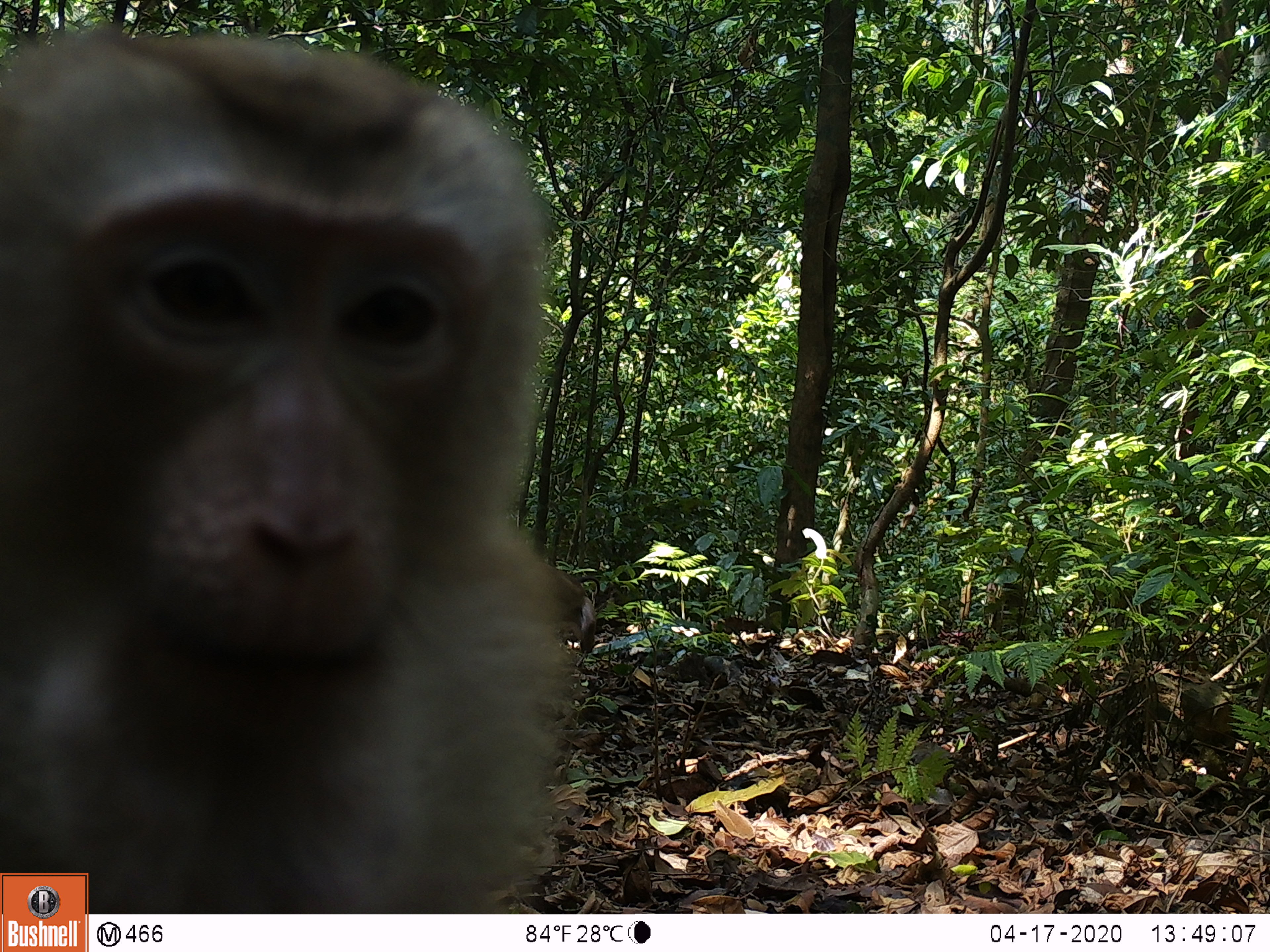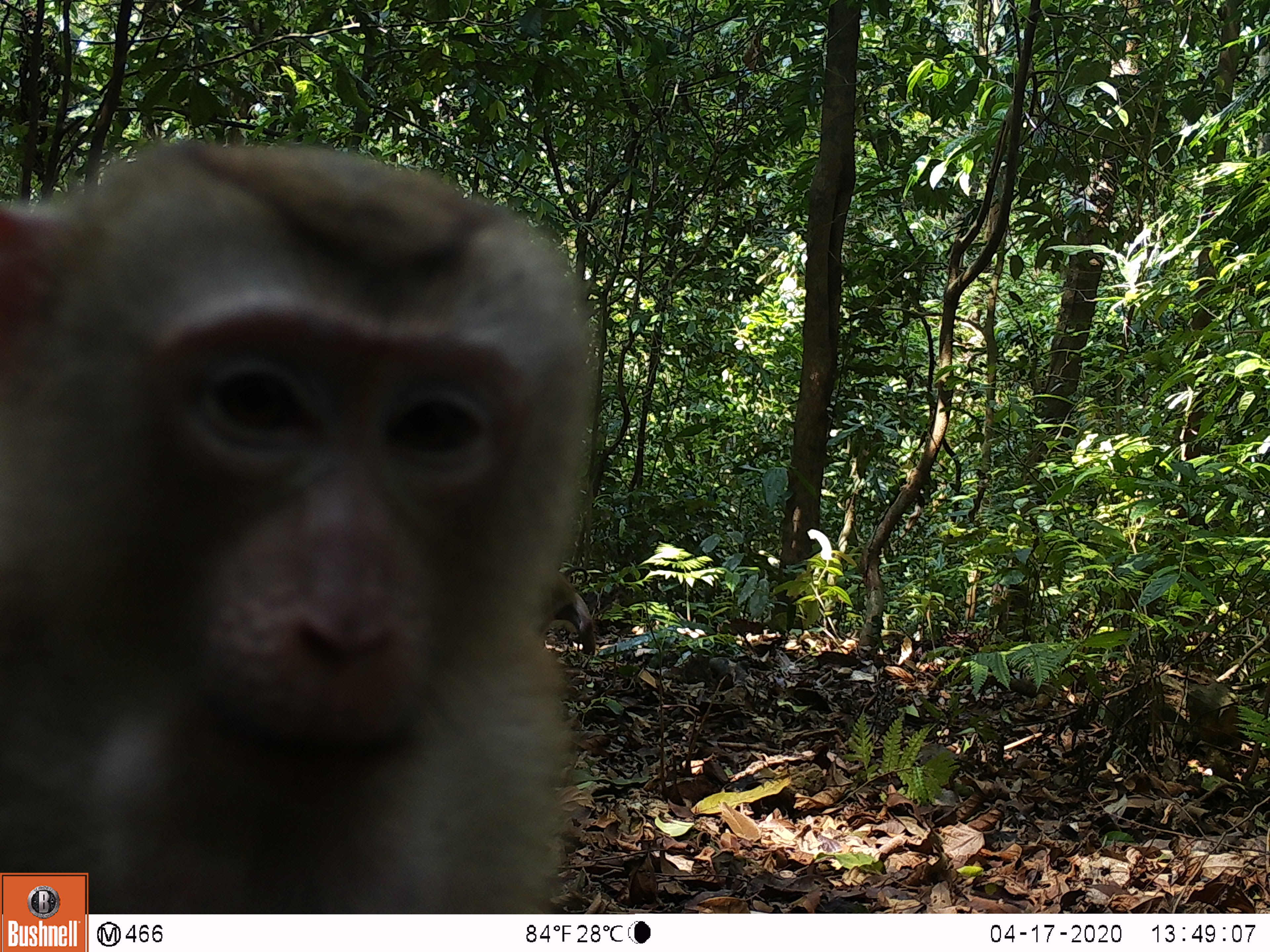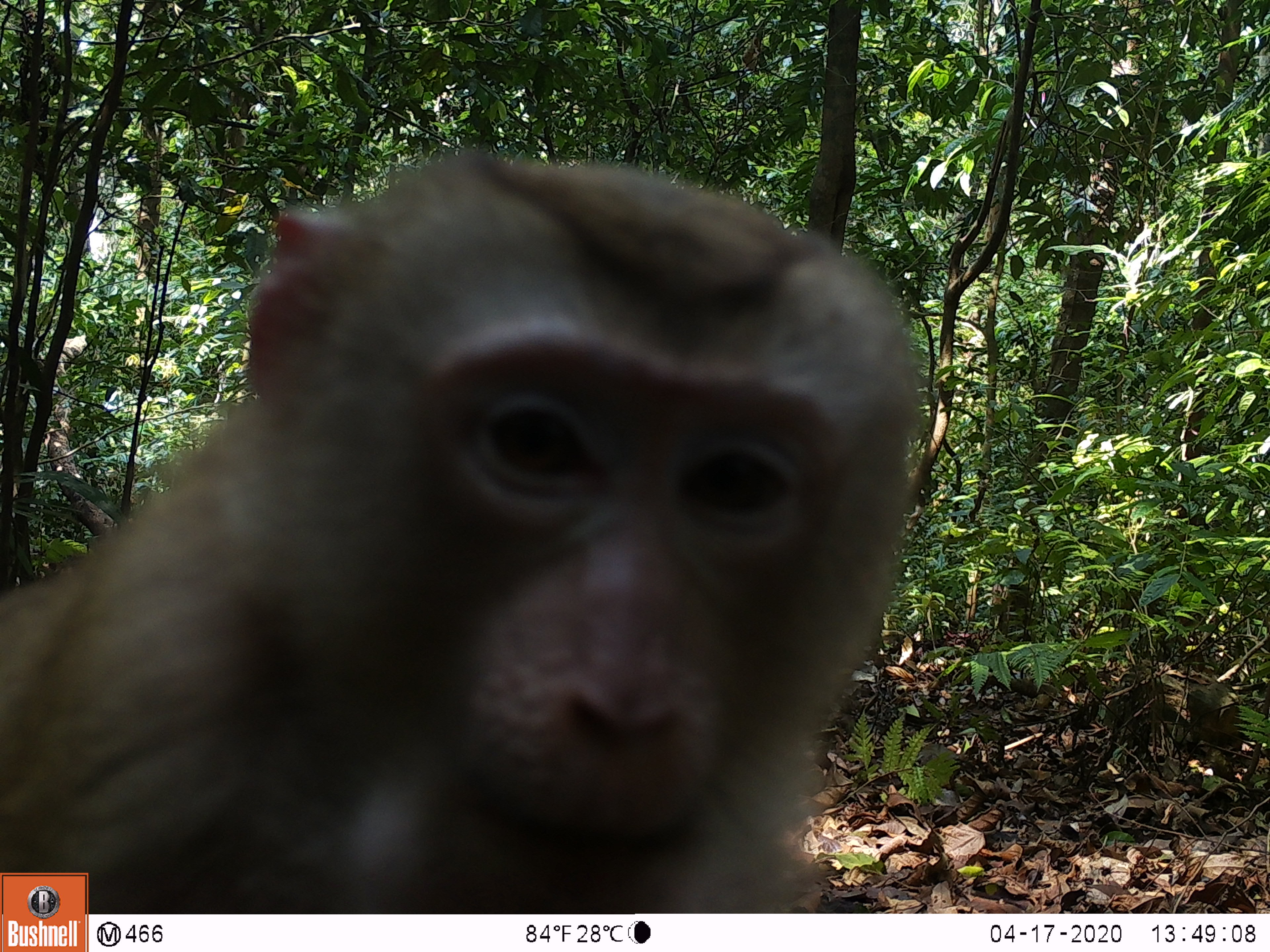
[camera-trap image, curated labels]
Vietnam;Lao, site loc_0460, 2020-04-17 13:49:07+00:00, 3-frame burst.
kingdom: Animalia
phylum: Chordata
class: Mammalia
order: Primates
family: Cercopithecidae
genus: Macaca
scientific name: Macaca nemestrina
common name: pig-tailed macaque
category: pig tailed macaque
Pig tailed macaque (pig-tailed macaque) (Macaca nemestrina). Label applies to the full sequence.